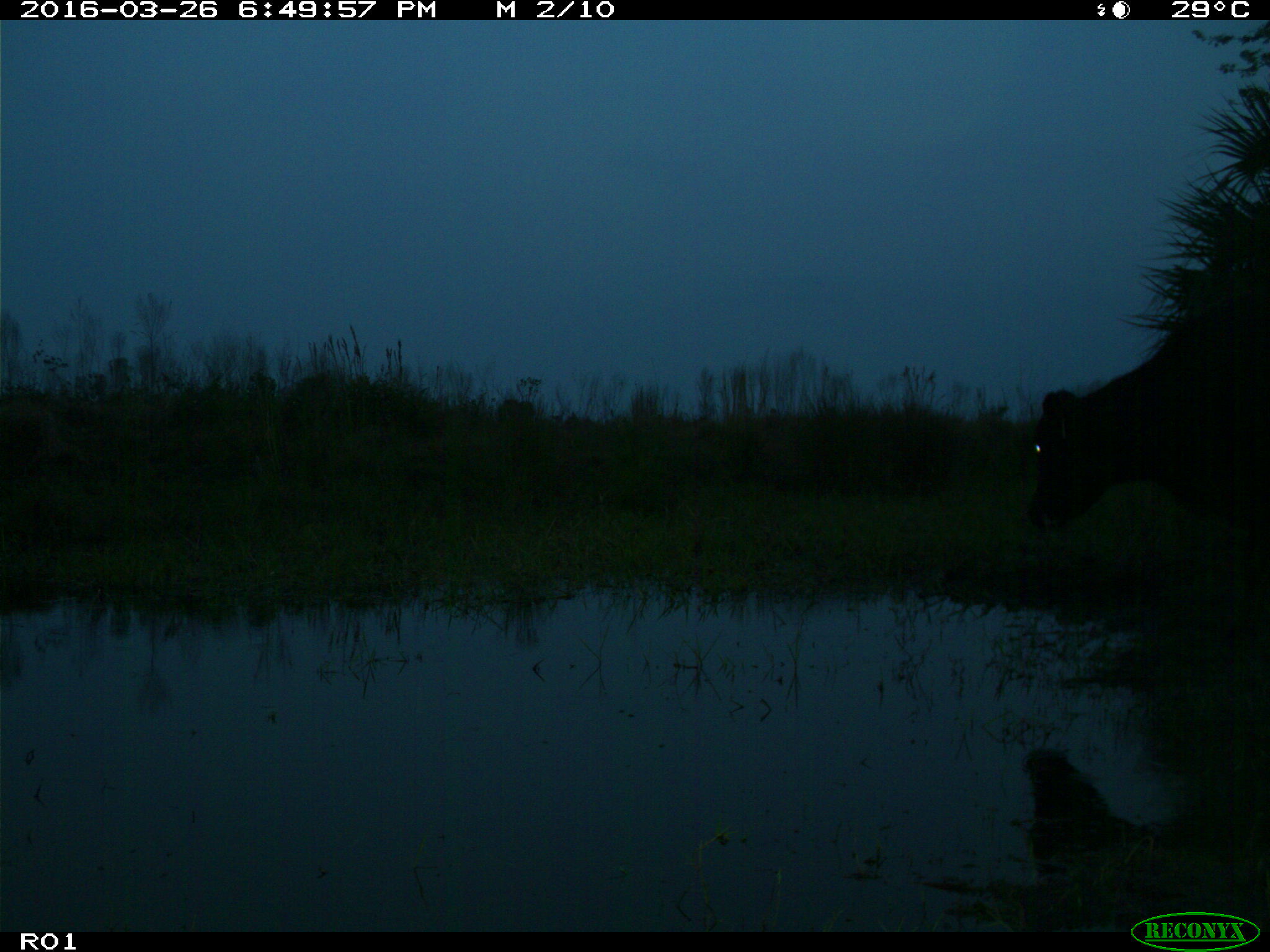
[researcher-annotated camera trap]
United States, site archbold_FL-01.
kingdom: Animalia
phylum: Chordata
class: Mammalia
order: Artiodactyla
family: Bovidae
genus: Bos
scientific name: Bos taurus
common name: domestic cow